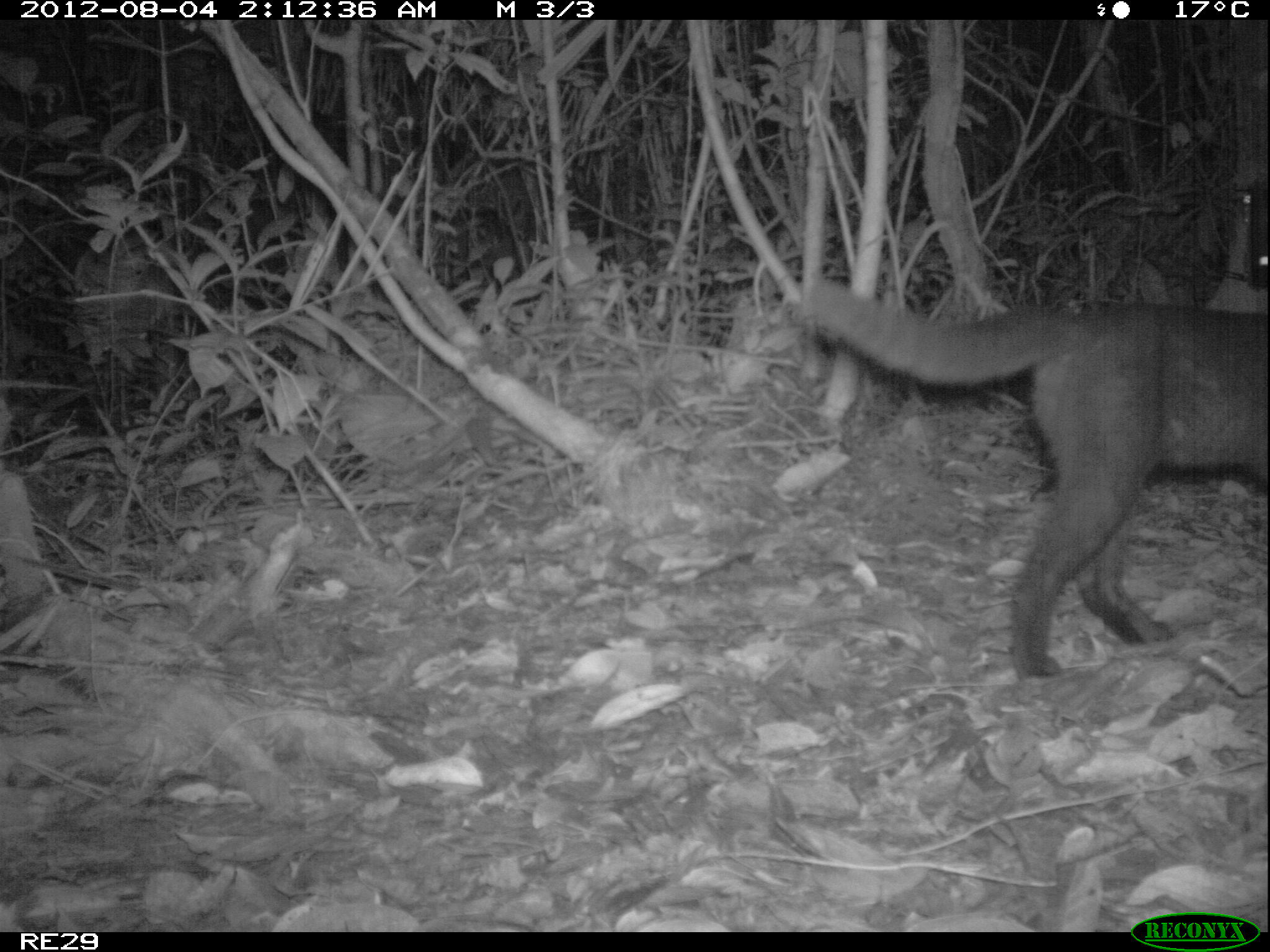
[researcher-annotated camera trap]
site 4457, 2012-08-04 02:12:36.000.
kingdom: Animalia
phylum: Chordata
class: Mammalia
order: Carnivora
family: Felidae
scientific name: Felidae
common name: felids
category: felis sp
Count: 1.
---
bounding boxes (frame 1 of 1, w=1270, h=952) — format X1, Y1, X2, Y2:
felis sp: 788, 273, 1270, 678